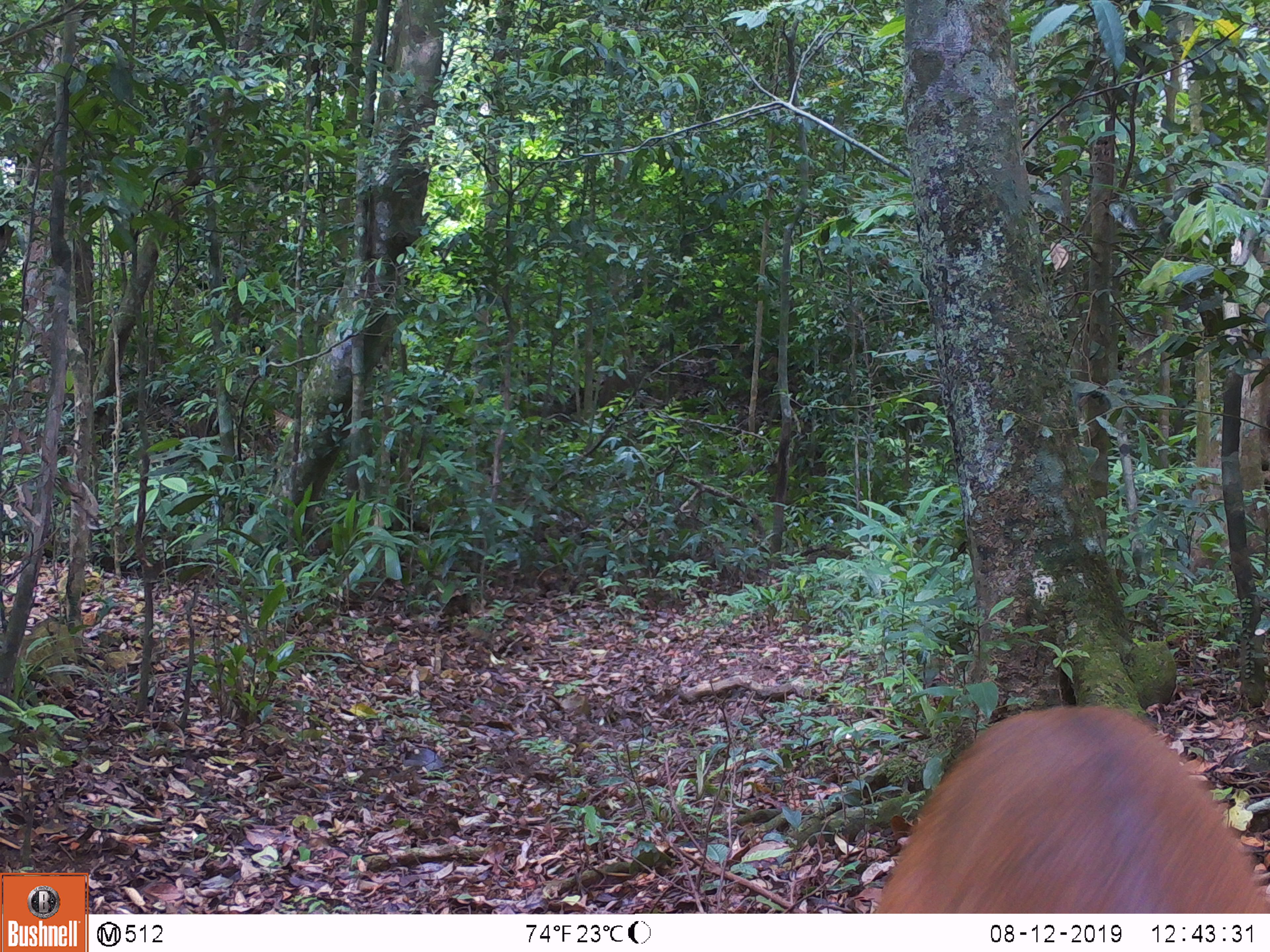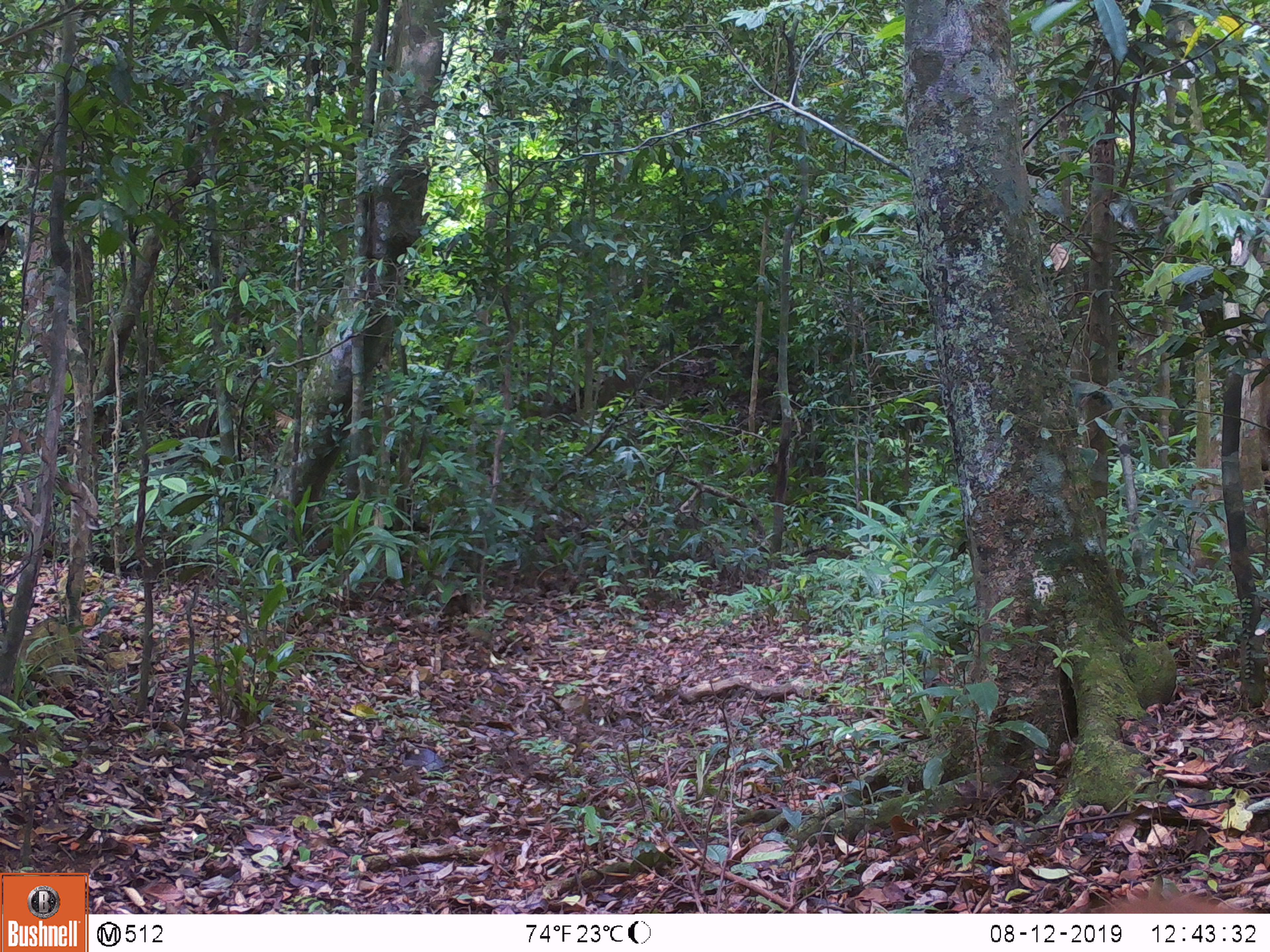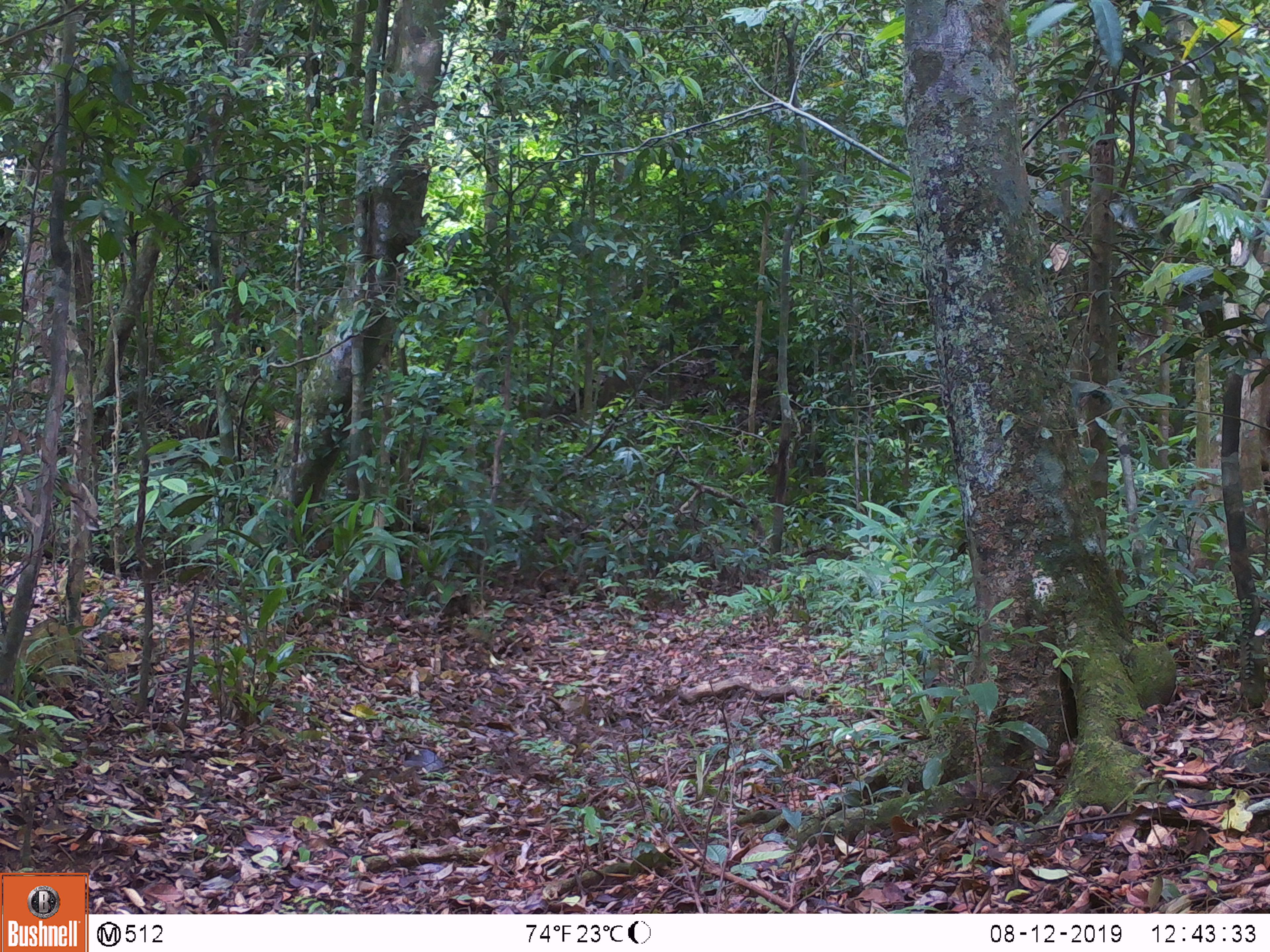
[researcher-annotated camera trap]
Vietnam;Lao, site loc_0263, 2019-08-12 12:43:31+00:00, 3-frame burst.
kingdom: Animalia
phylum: Chordata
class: Mammalia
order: Artiodactyla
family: Cervidae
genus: Muntiacus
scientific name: Muntiacus vuquangensis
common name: large-antlered muntjac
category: large antlered muntjac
Large antlered muntjac (large-antlered muntjac) (Muntiacus vuquangensis). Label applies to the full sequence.